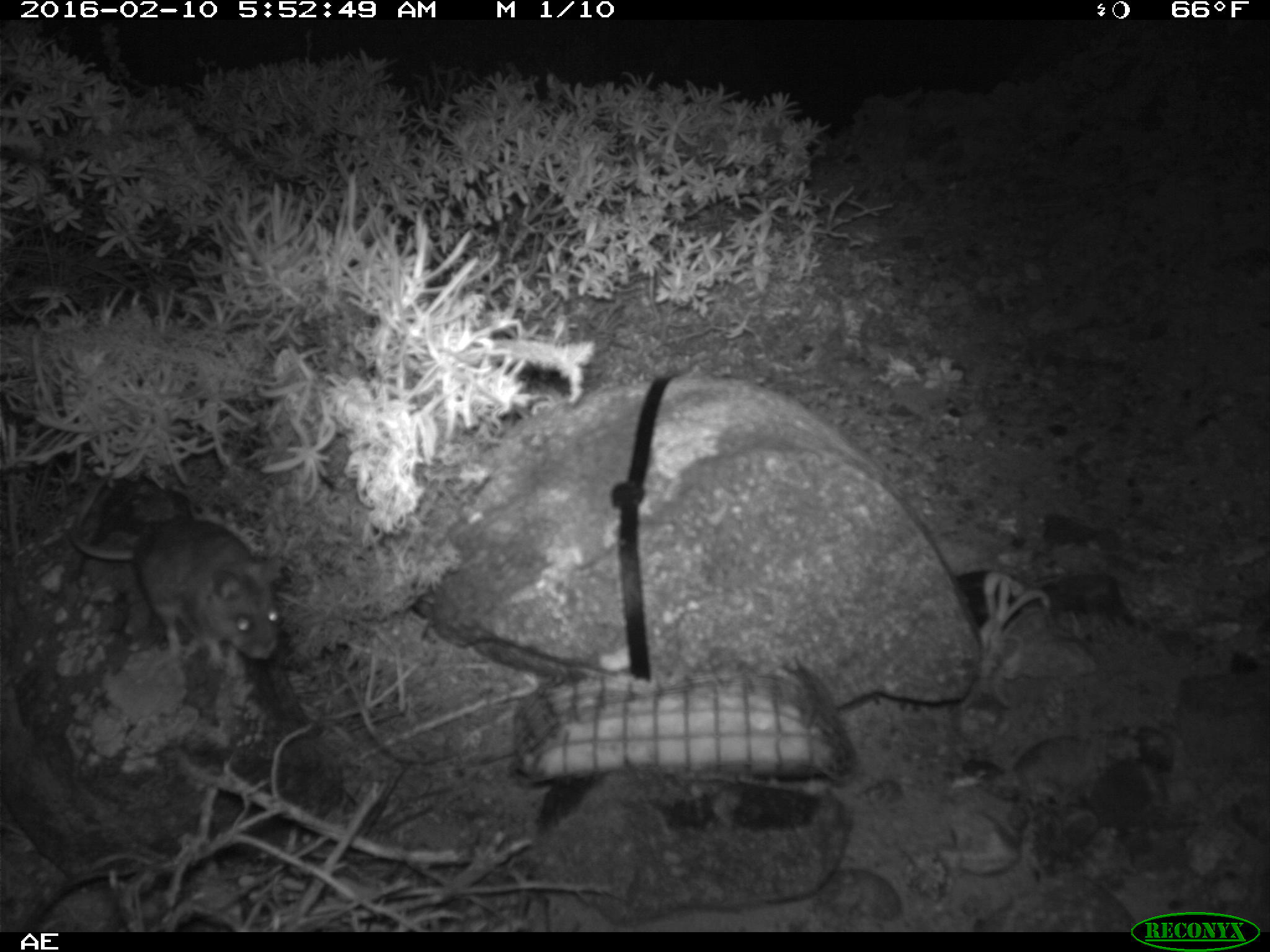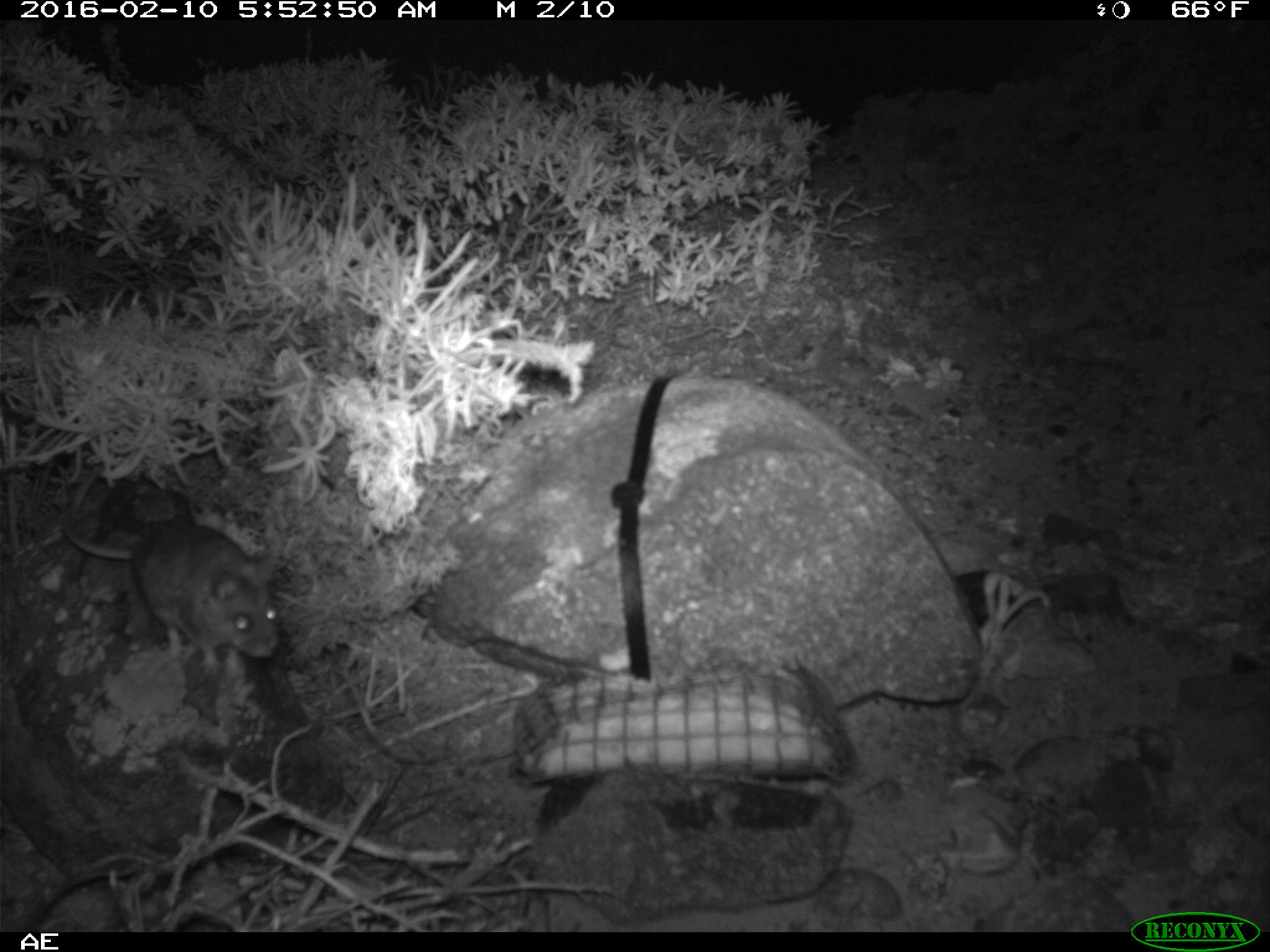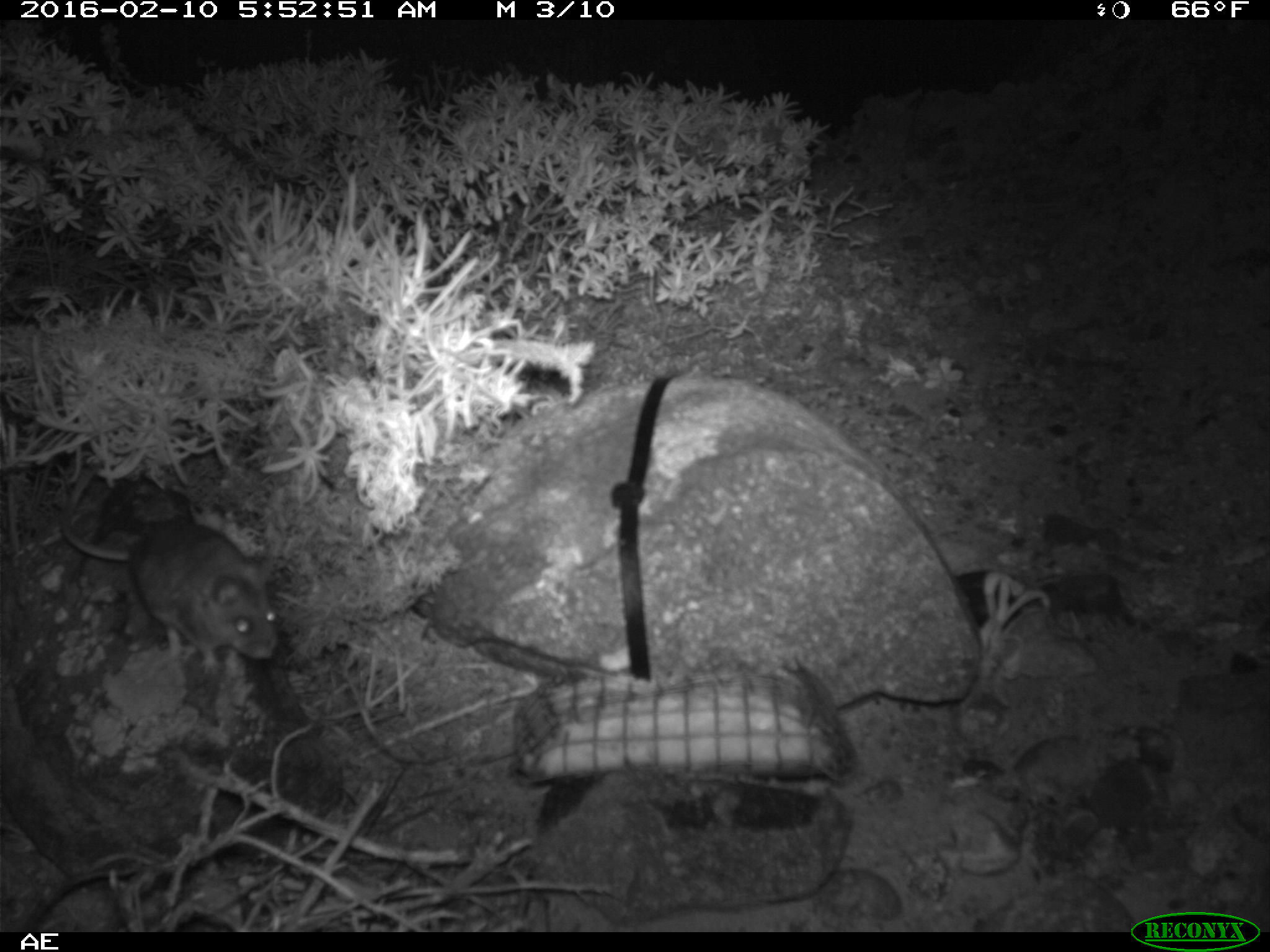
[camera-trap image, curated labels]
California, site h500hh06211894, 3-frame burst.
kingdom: Animalia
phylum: Chordata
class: Mammalia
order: Rodentia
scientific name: Rodentia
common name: rodent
Rodent (Rodentia).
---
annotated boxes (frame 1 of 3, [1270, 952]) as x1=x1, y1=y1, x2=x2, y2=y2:
rodent: x1=68, y1=470, x2=279, y2=678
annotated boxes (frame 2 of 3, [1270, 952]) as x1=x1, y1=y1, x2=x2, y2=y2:
rodent: x1=64, y1=526, x2=280, y2=677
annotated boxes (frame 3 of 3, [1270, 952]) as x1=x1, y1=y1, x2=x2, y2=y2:
rodent: x1=63, y1=523, x2=278, y2=668